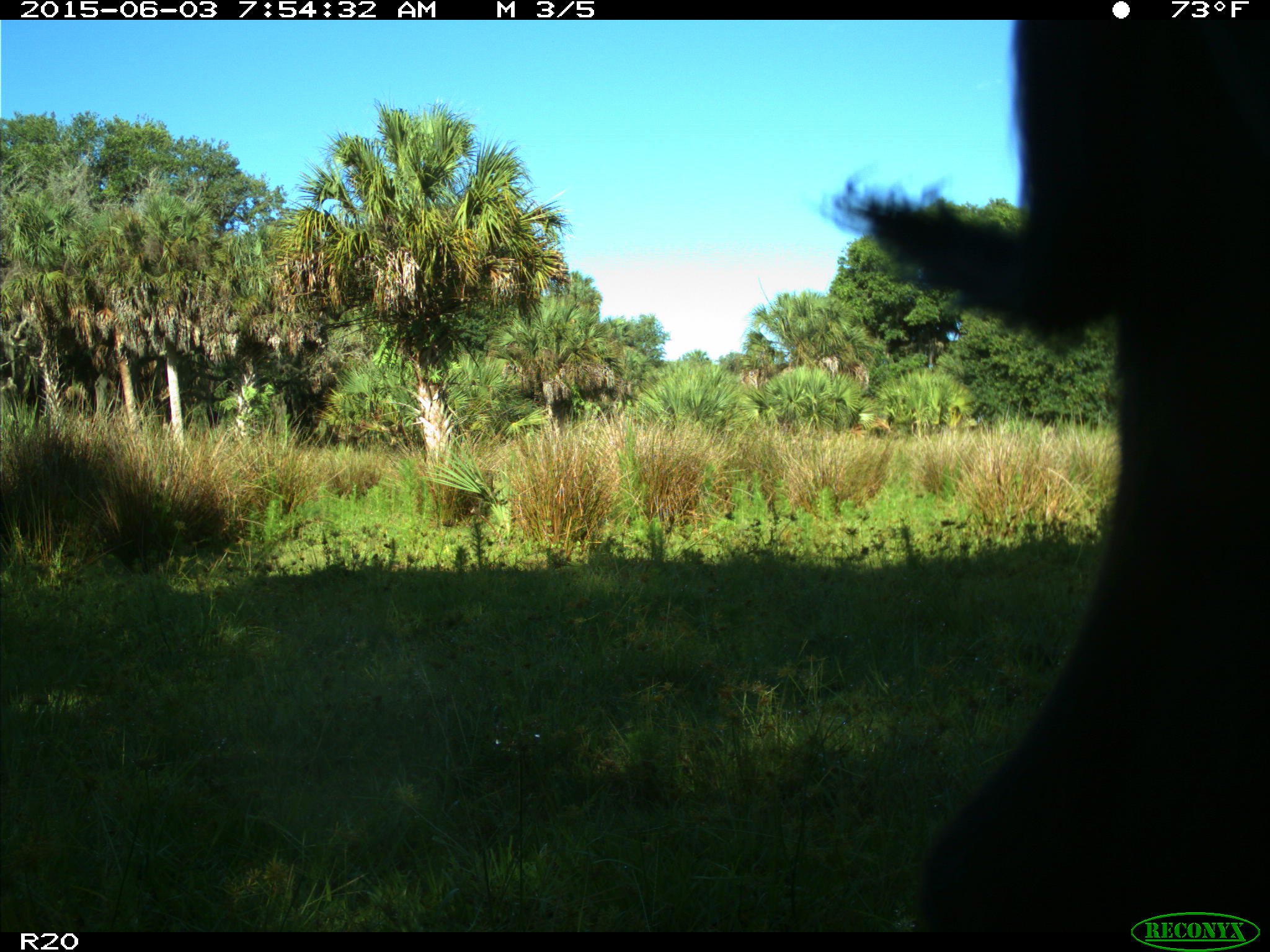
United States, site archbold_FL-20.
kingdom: Animalia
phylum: Chordata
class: Mammalia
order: Artiodactyla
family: Bovidae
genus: Bos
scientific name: Bos taurus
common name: domestic cow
Bos taurus (domestic cow).